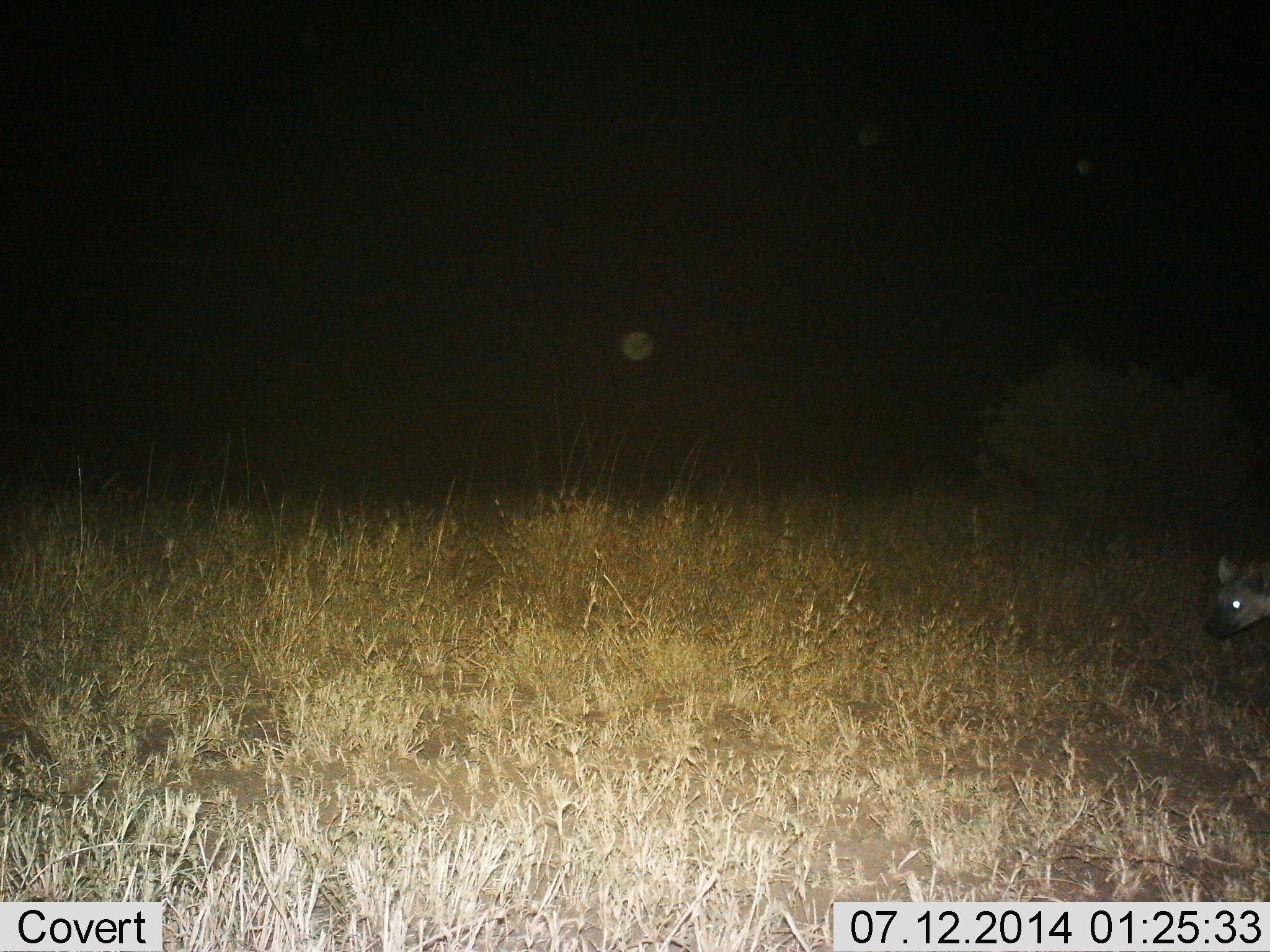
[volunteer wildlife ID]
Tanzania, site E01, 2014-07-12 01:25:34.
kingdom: Animalia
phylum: Chordata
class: Mammalia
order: Carnivora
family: Hyaenidae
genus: Crocuta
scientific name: Crocuta crocuta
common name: spotted hyena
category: hyenaspotted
Hyenaspotted (spotted hyena) (Crocuta crocuta), count 1. Behavior (volunteer vote fractions): standing 70%, resting 0%, moving 40%, interacting 0%. Young present (vote fraction): 0%. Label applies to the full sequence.